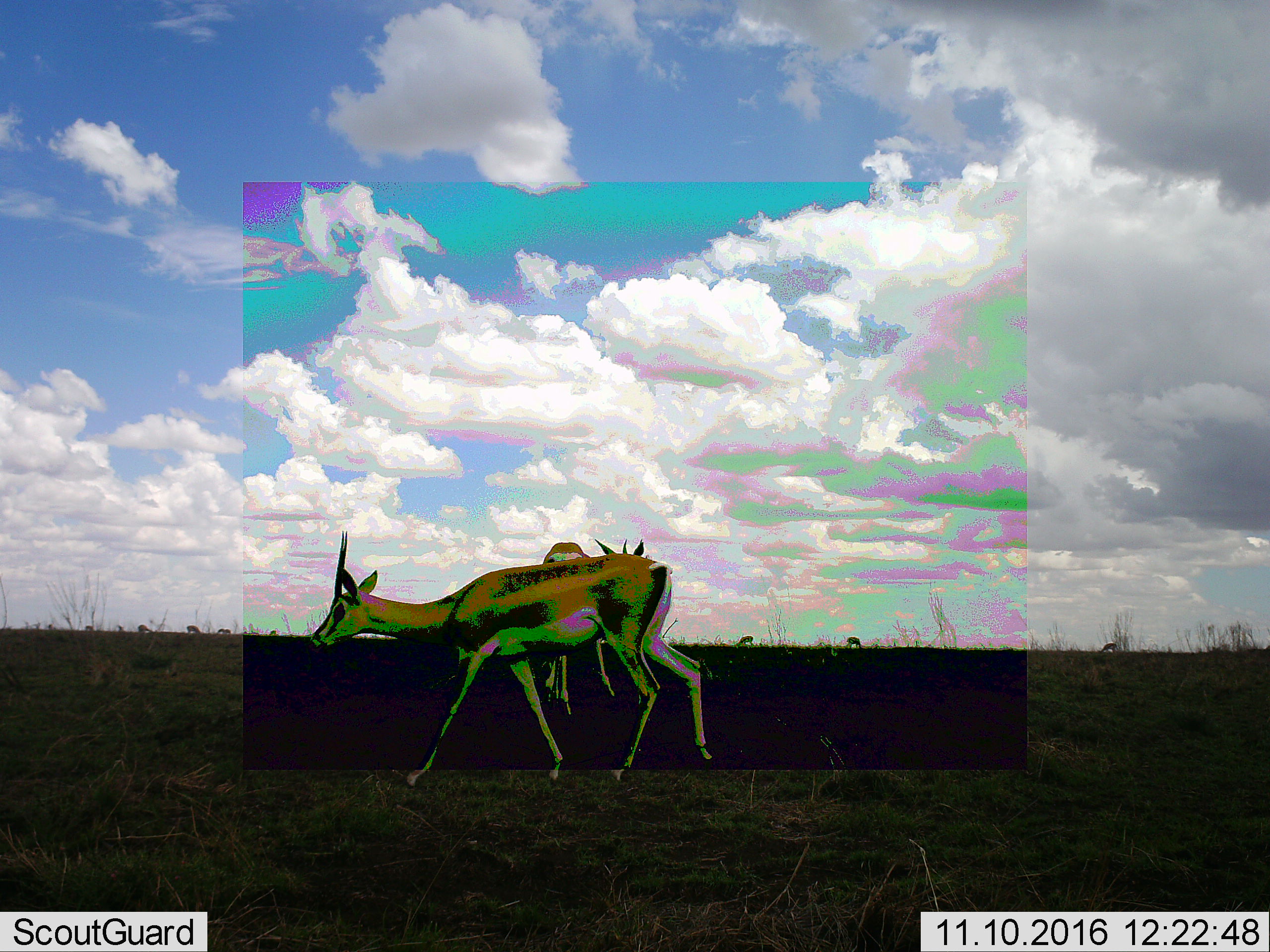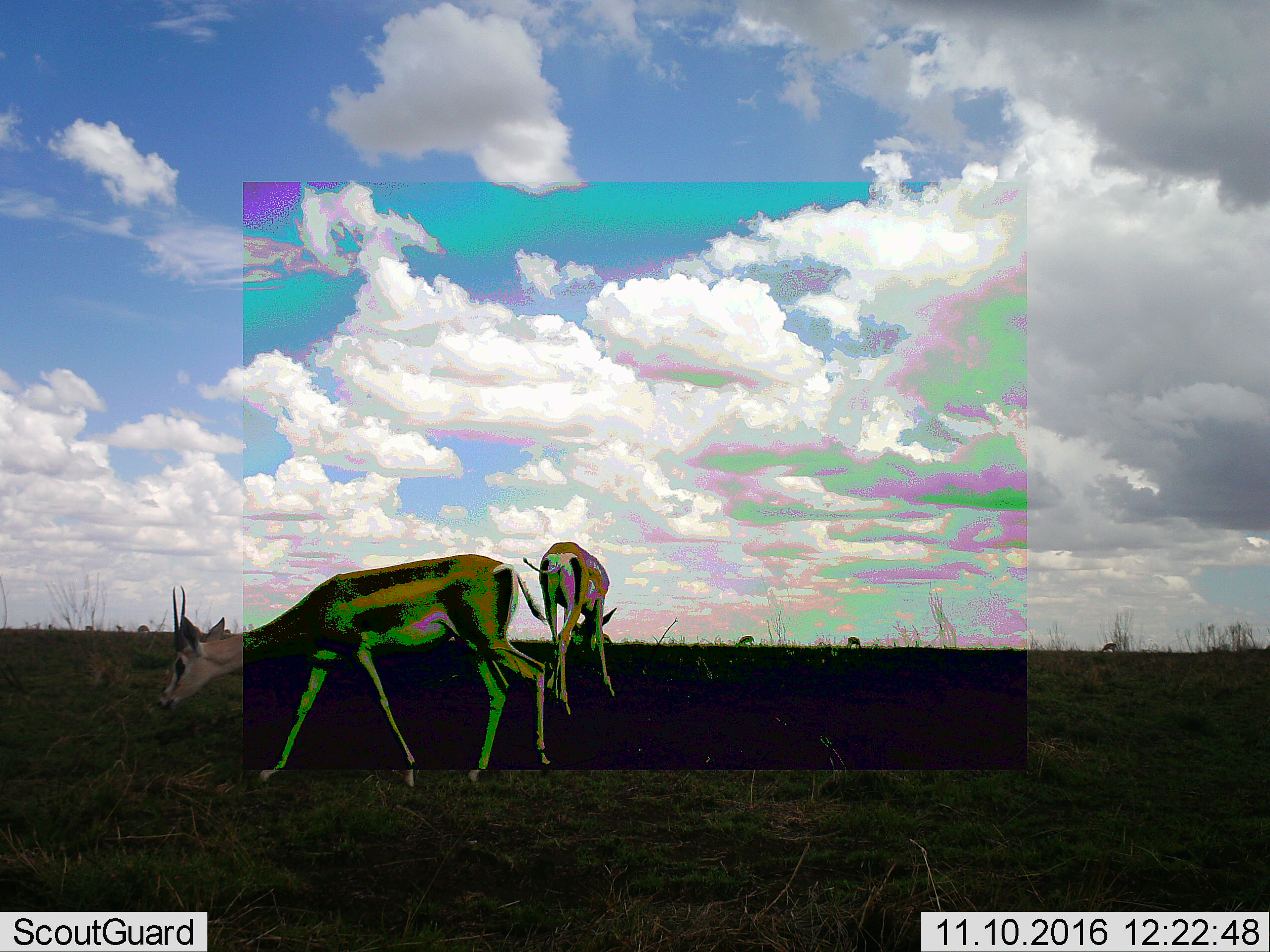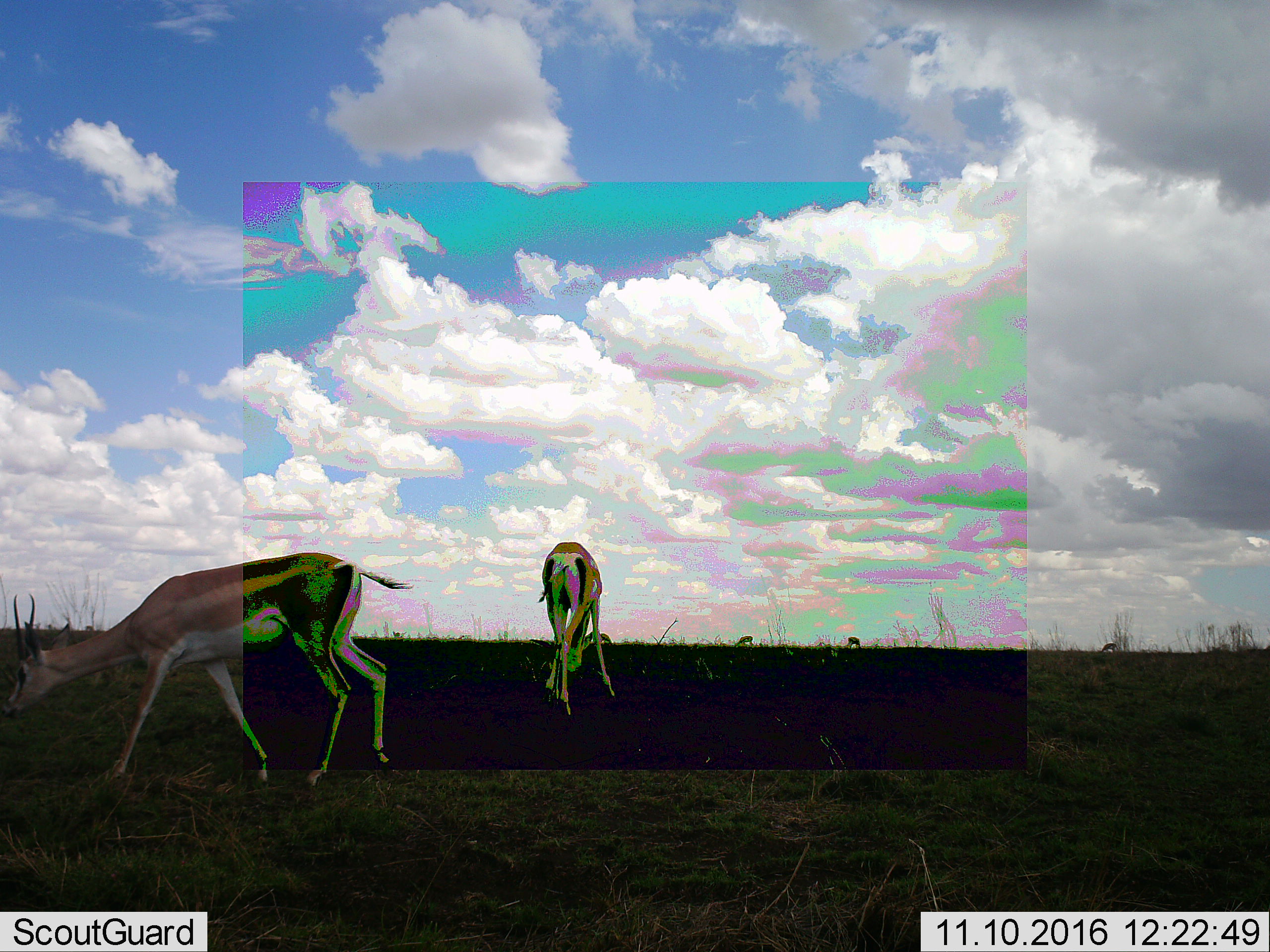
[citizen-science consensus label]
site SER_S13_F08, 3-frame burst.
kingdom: Animalia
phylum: Chordata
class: Mammalia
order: Artiodactyla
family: Bovidae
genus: Eudorcas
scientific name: Eudorcas thomsonii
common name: thomson's gazelle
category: gazellethomsons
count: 6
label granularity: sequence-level